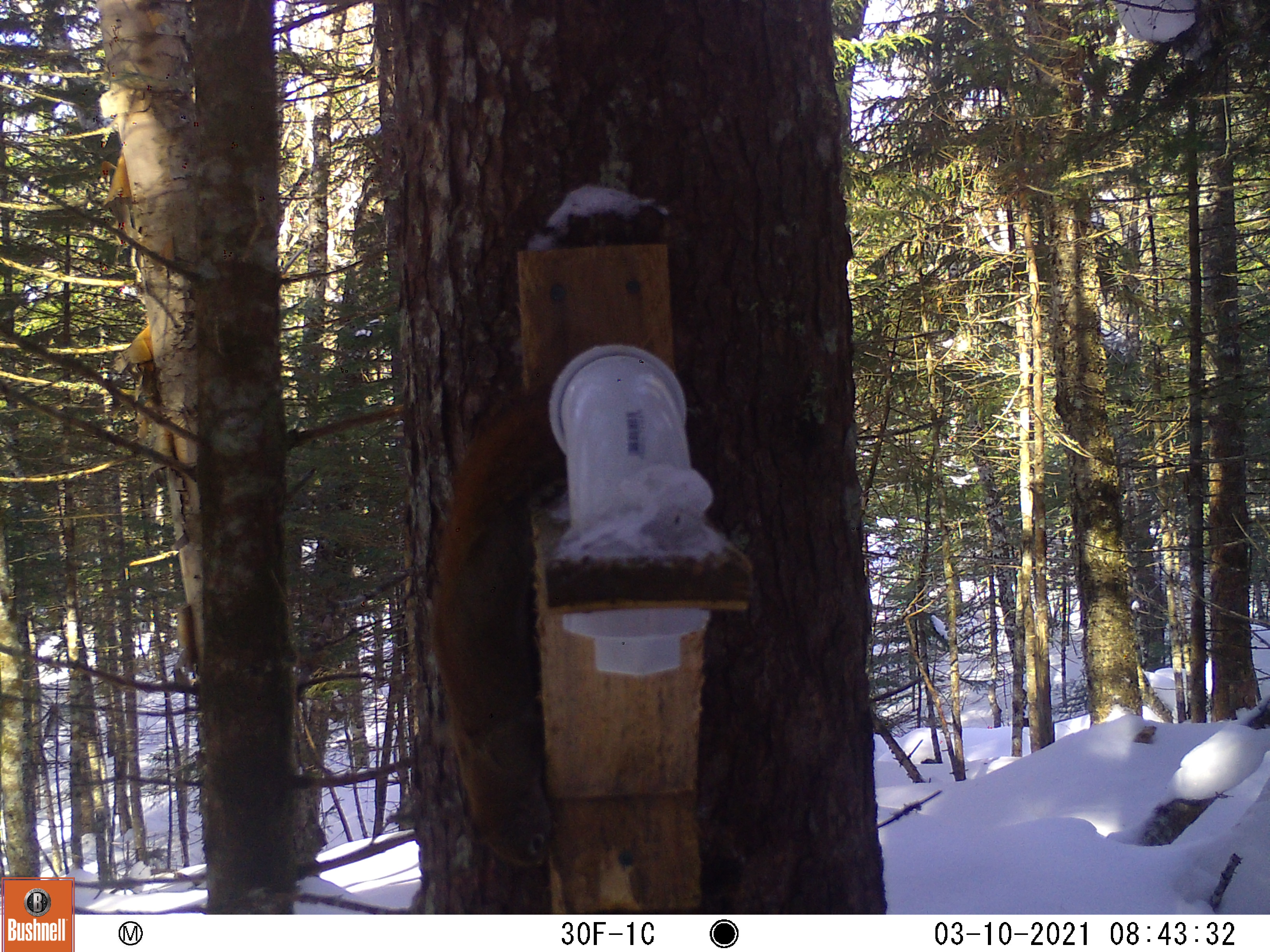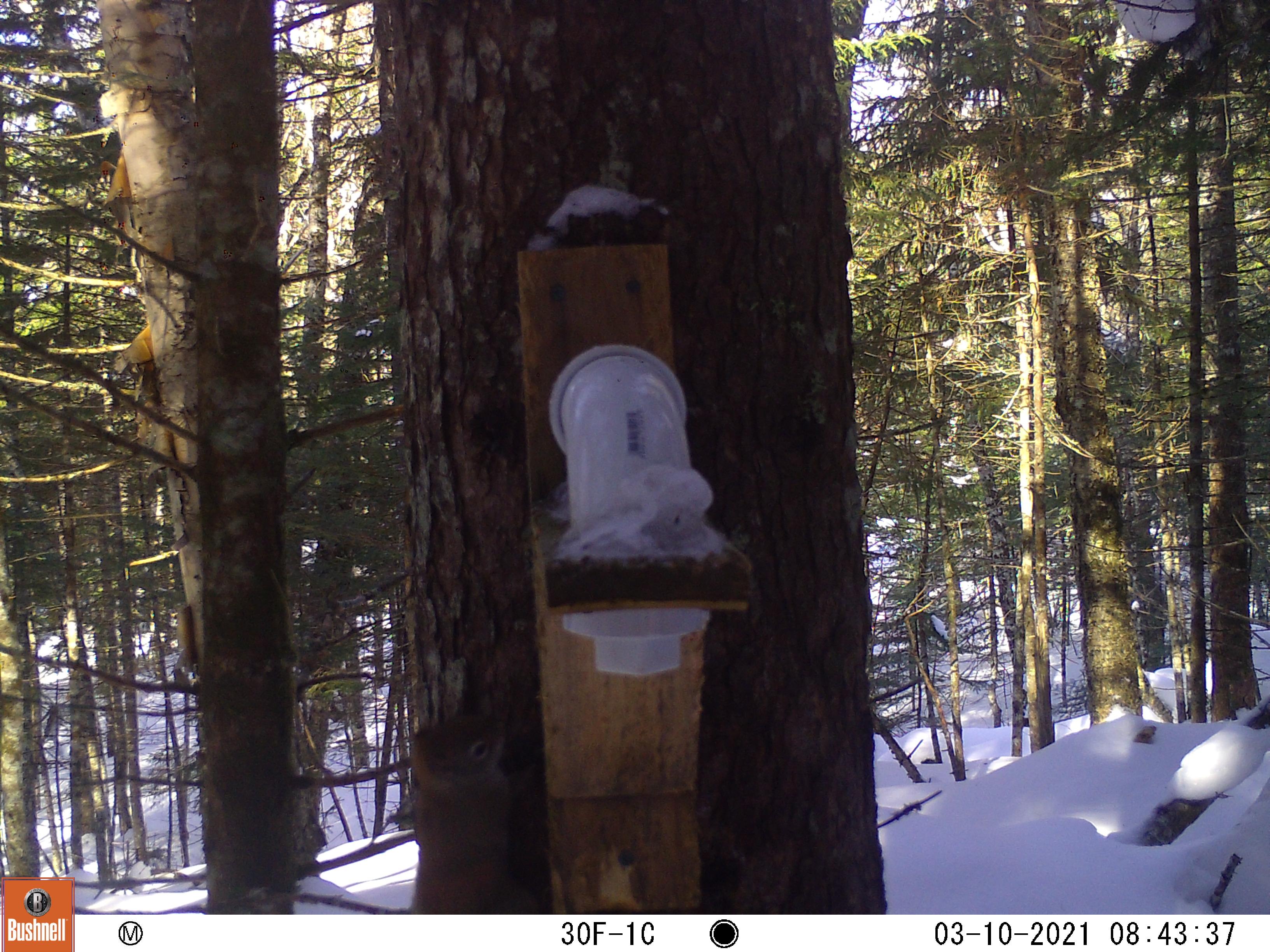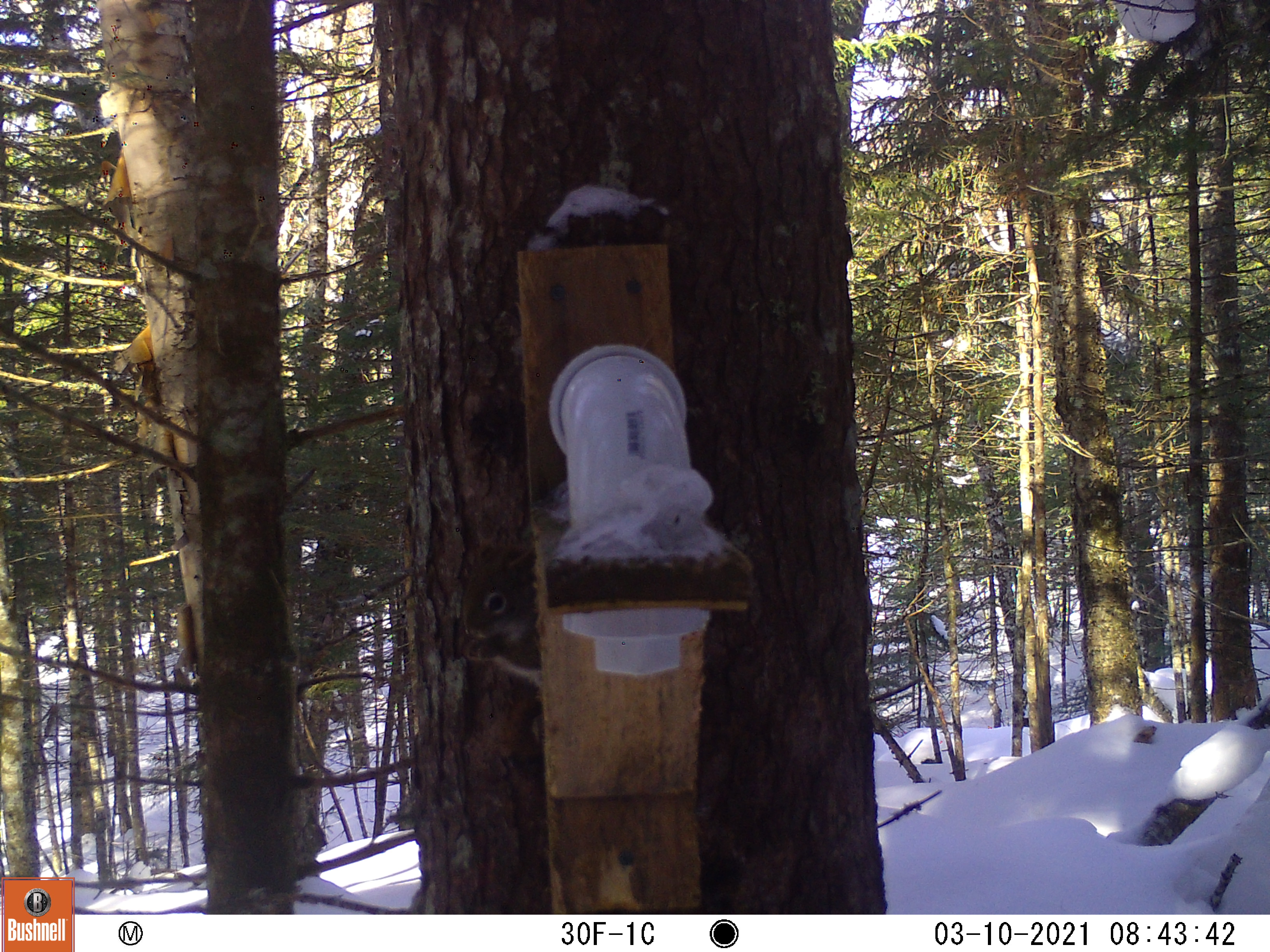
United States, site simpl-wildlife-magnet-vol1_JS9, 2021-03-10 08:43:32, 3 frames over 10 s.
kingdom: Animalia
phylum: Chordata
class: Mammalia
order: Rodentia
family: Sciuridae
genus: Tamiasciurus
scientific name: Tamiasciurus hudsonicus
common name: red squirrel